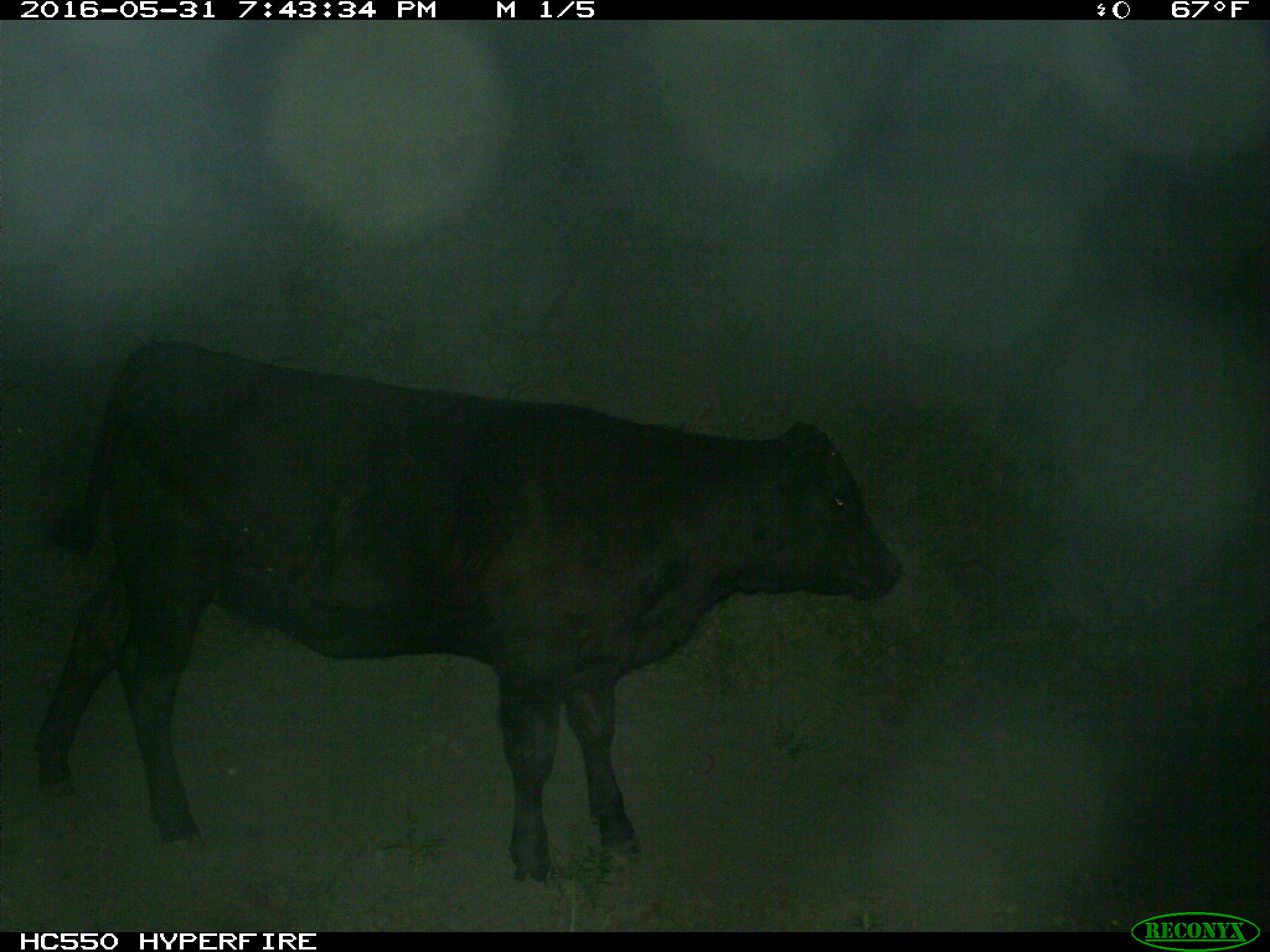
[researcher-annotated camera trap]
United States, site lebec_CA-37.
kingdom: Animalia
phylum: Chordata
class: Mammalia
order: Artiodactyla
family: Bovidae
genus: Bos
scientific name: Bos taurus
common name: domestic cow